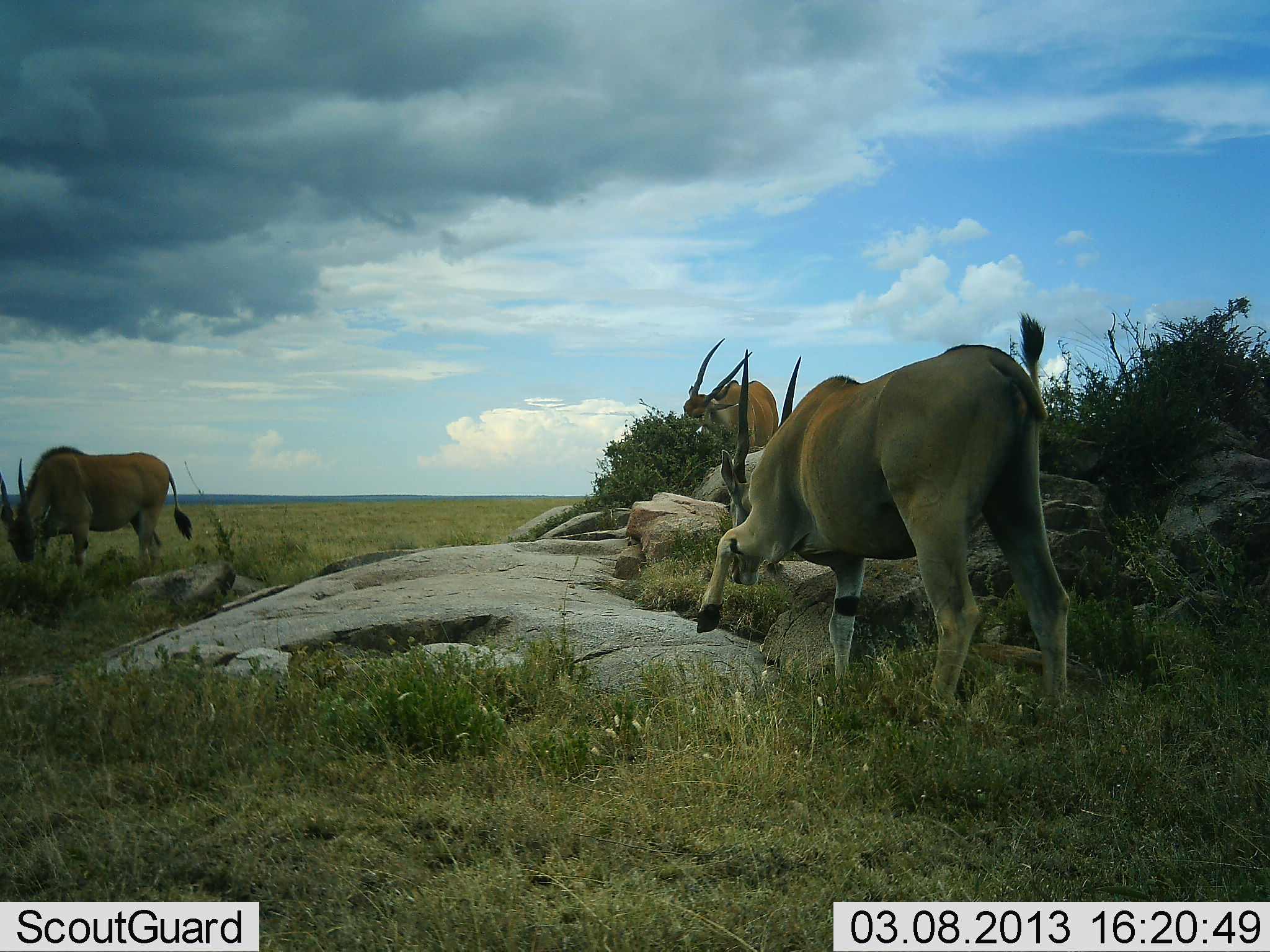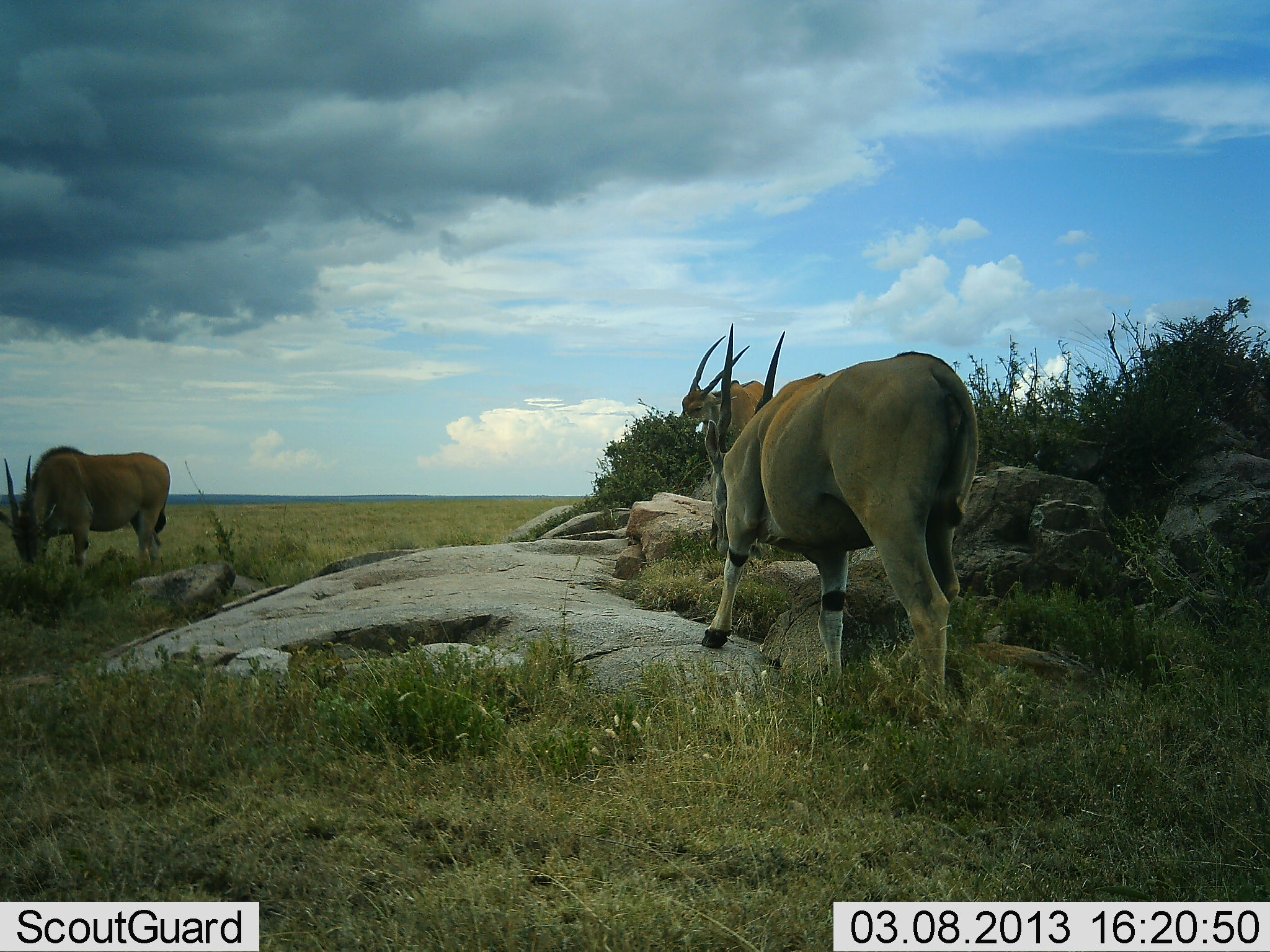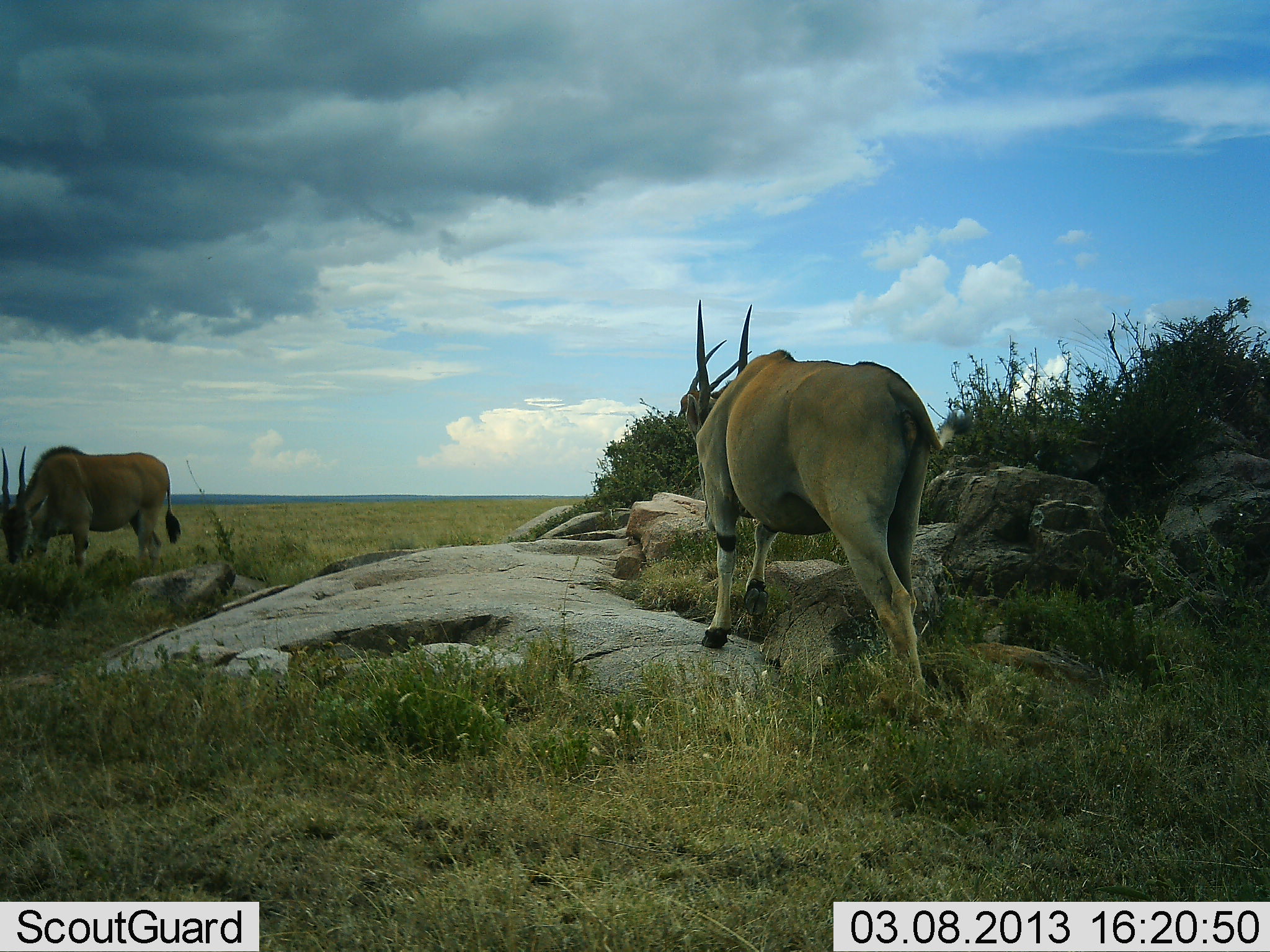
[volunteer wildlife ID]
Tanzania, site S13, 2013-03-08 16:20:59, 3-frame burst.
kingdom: Animalia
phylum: Chordata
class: Mammalia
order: Artiodactyla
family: Bovidae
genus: Tragelaphus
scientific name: Tragelaphus oryx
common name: eland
Eland (Tragelaphus oryx), count 3. Behavior (volunteer vote fractions): standing 44%, resting 0%, moving 49%, interacting 0%. Young present (vote fraction): 0%. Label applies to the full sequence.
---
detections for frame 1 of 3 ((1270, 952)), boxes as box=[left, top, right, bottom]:
animal: box=[694, 311, 1074, 731]; box=[0, 446, 194, 578]; box=[684, 339, 777, 454]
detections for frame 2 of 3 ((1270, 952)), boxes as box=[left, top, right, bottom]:
animal: box=[694, 322, 982, 731]; box=[4, 445, 170, 576]; box=[679, 336, 768, 454]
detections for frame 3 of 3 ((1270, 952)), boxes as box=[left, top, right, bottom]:
animal: box=[687, 300, 979, 719]; box=[2, 439, 181, 584]; box=[679, 340, 752, 438]